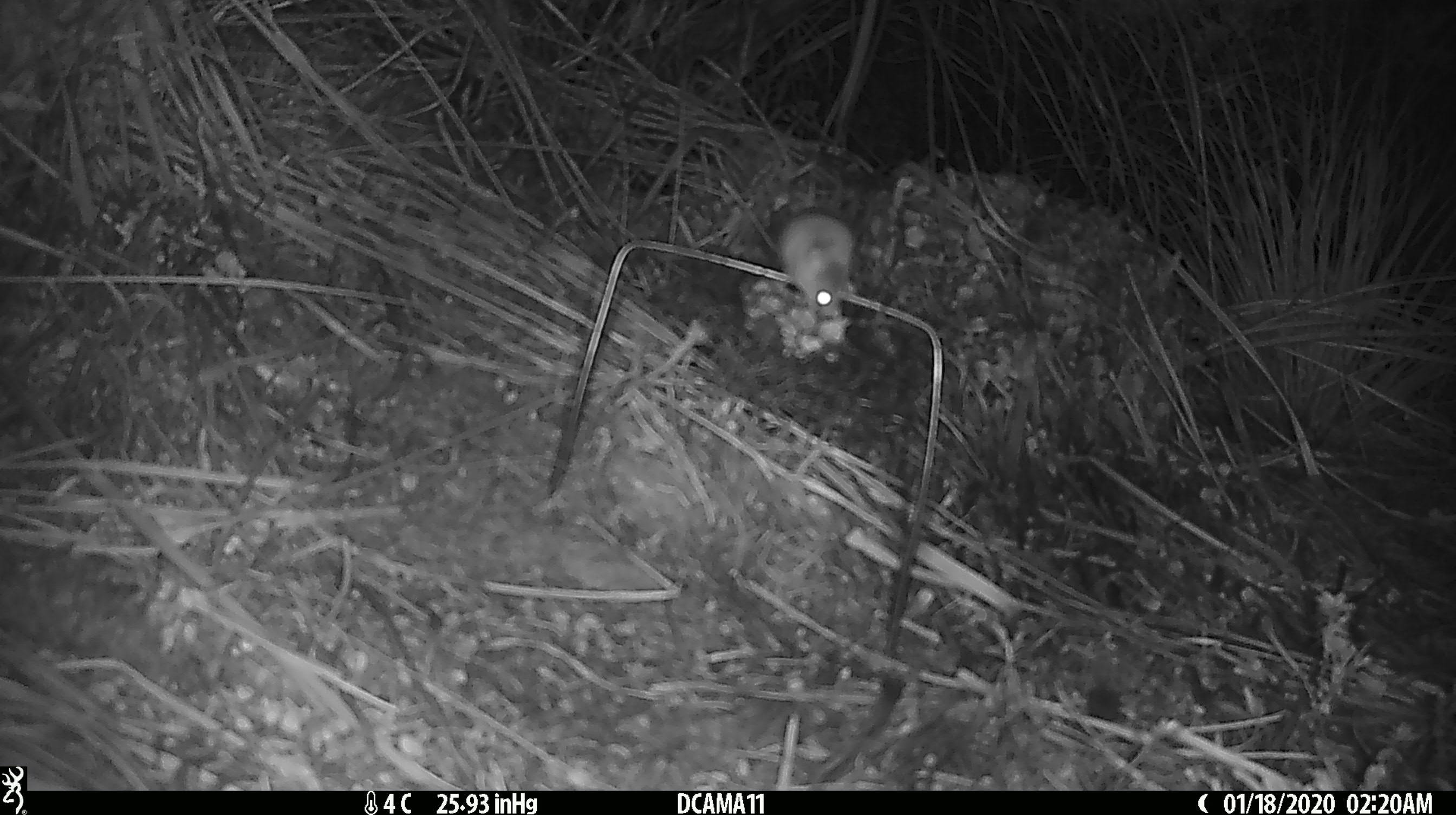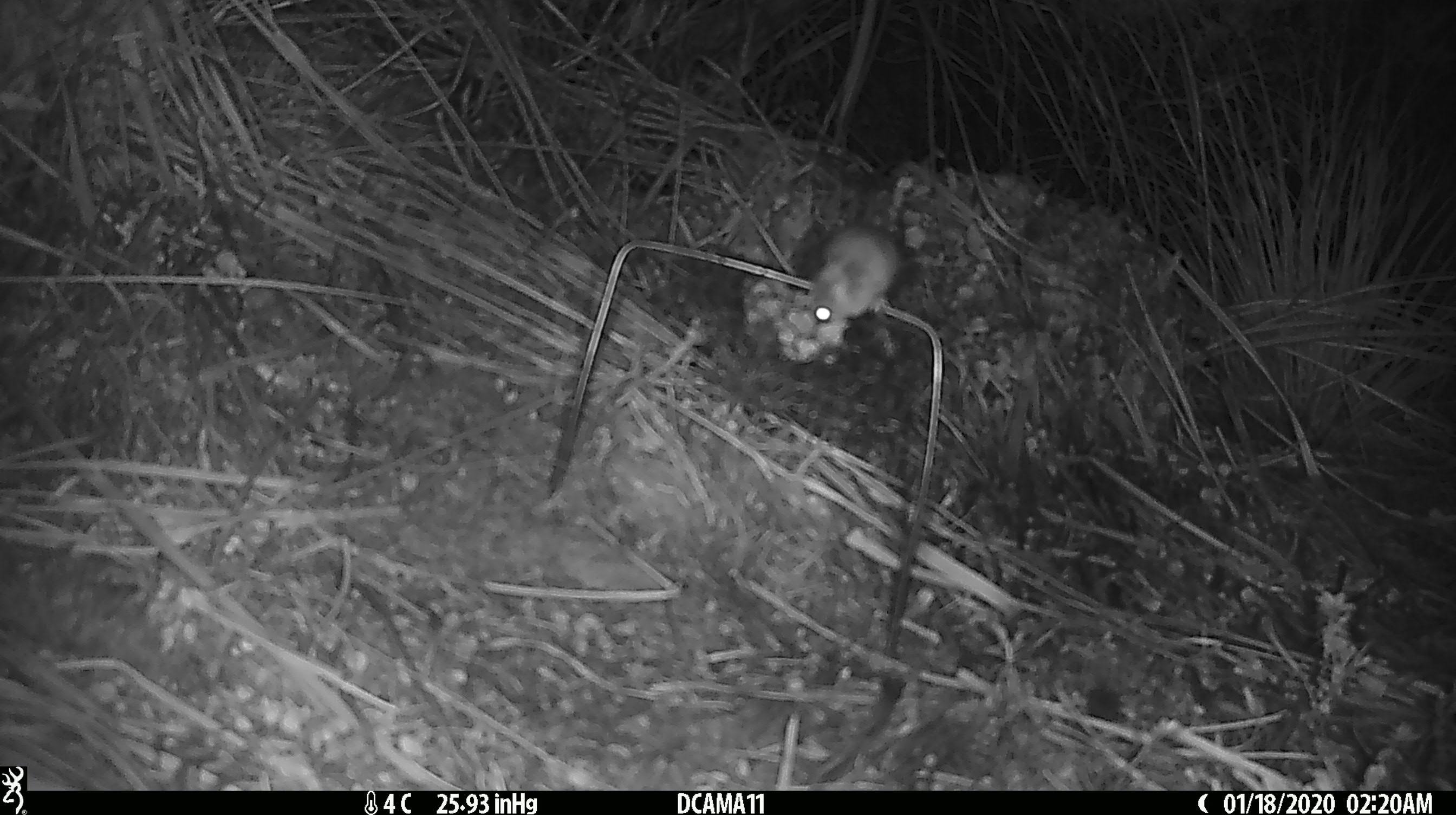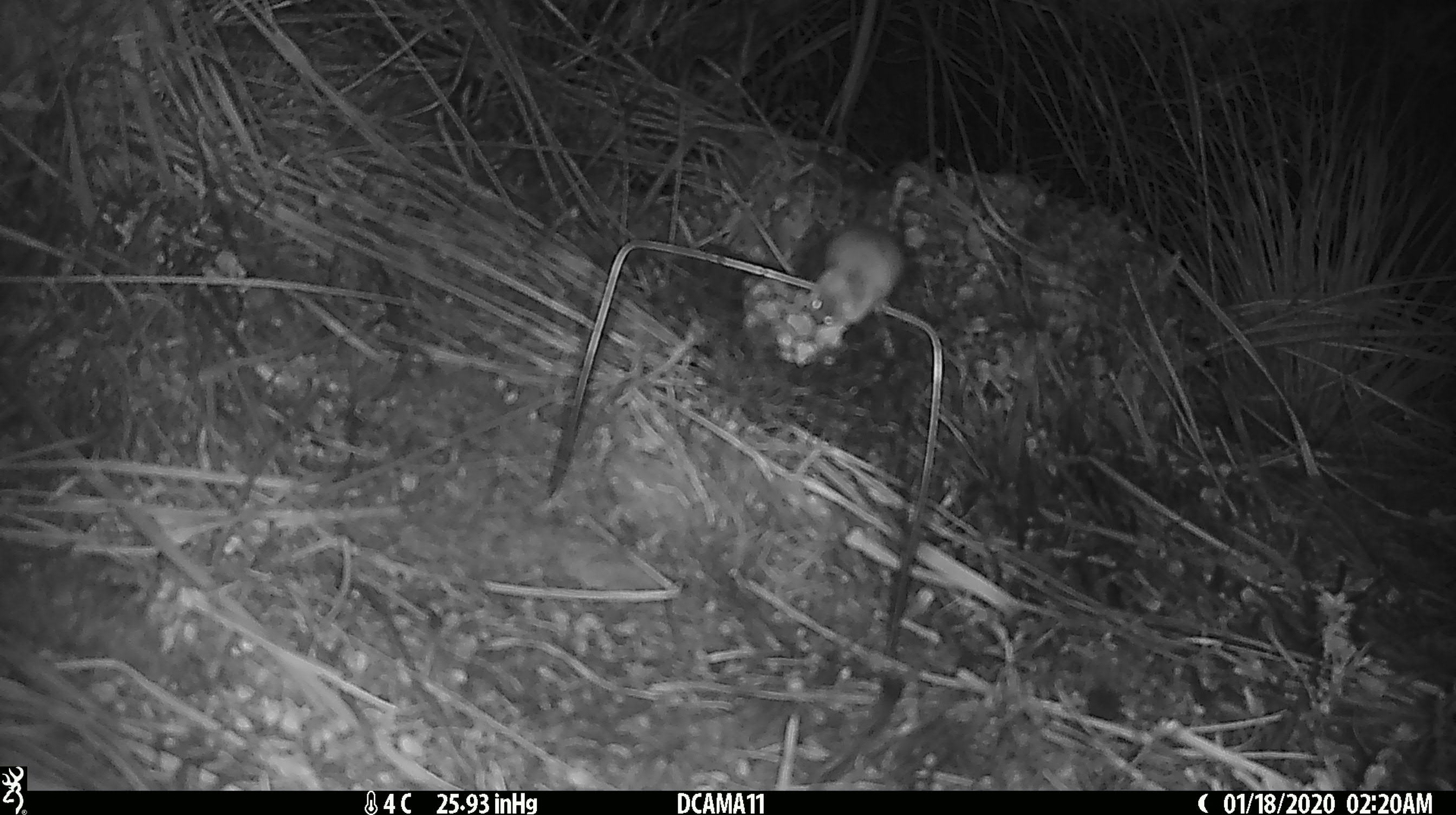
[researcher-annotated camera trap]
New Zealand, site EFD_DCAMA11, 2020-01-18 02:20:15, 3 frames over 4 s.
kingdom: Animalia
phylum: Chordata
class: Mammalia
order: Rodentia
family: Muridae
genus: Mus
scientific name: Mus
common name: mouse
Mouse (Mus).